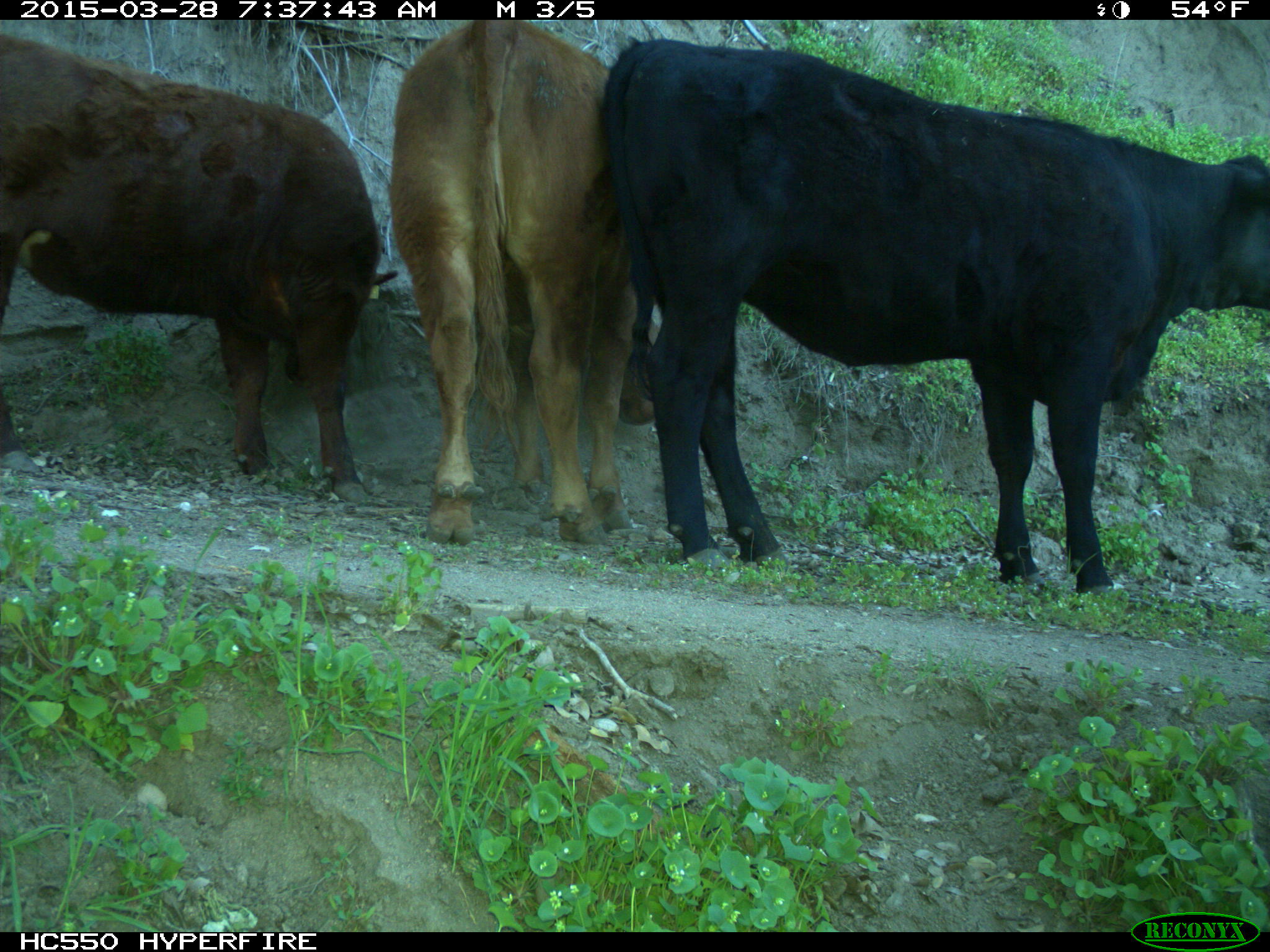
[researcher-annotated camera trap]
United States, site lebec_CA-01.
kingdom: Animalia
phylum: Chordata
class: Mammalia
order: Artiodactyla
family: Bovidae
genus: Bos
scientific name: Bos taurus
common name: domestic cow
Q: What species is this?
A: Bos taurus (domestic cow).